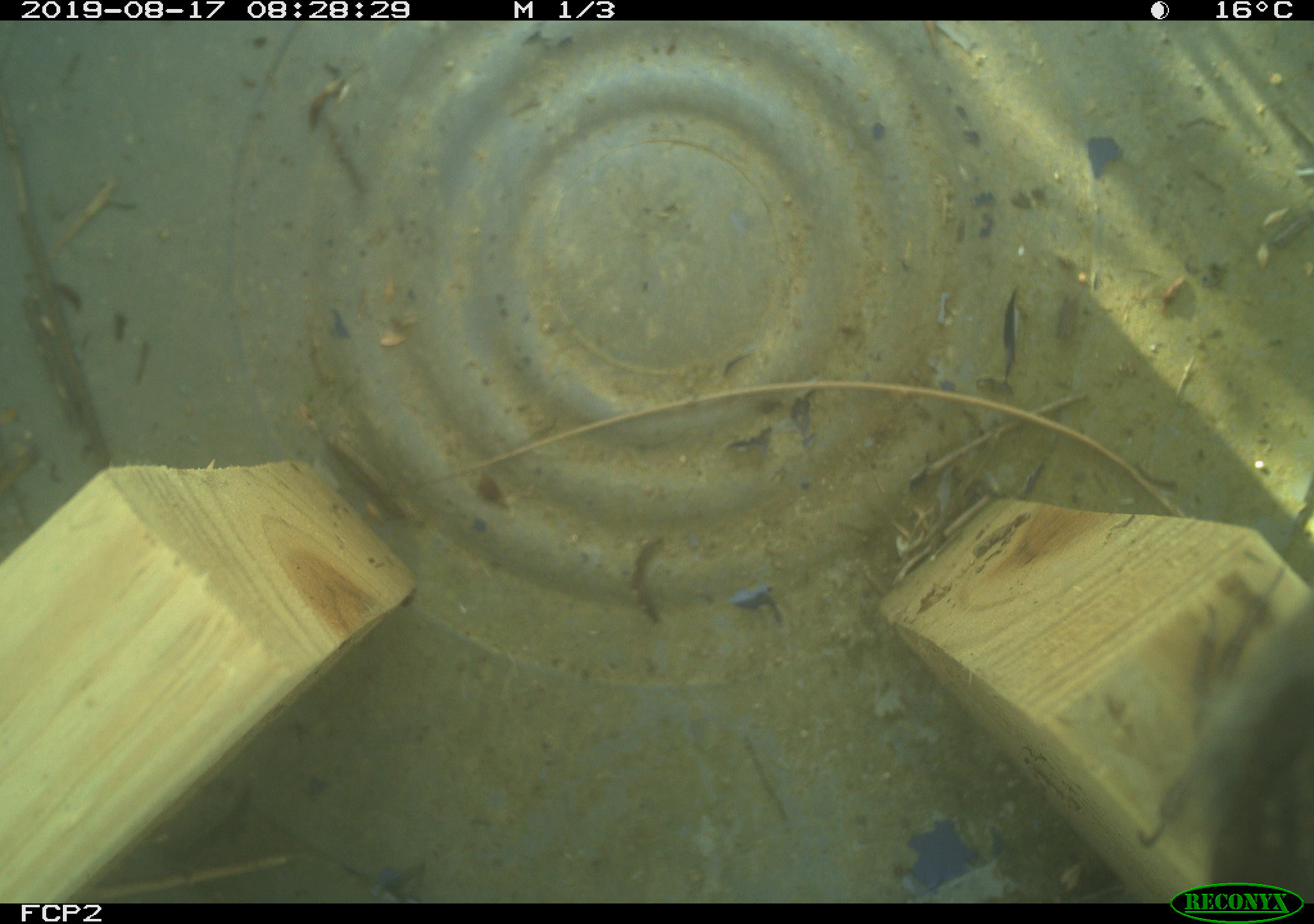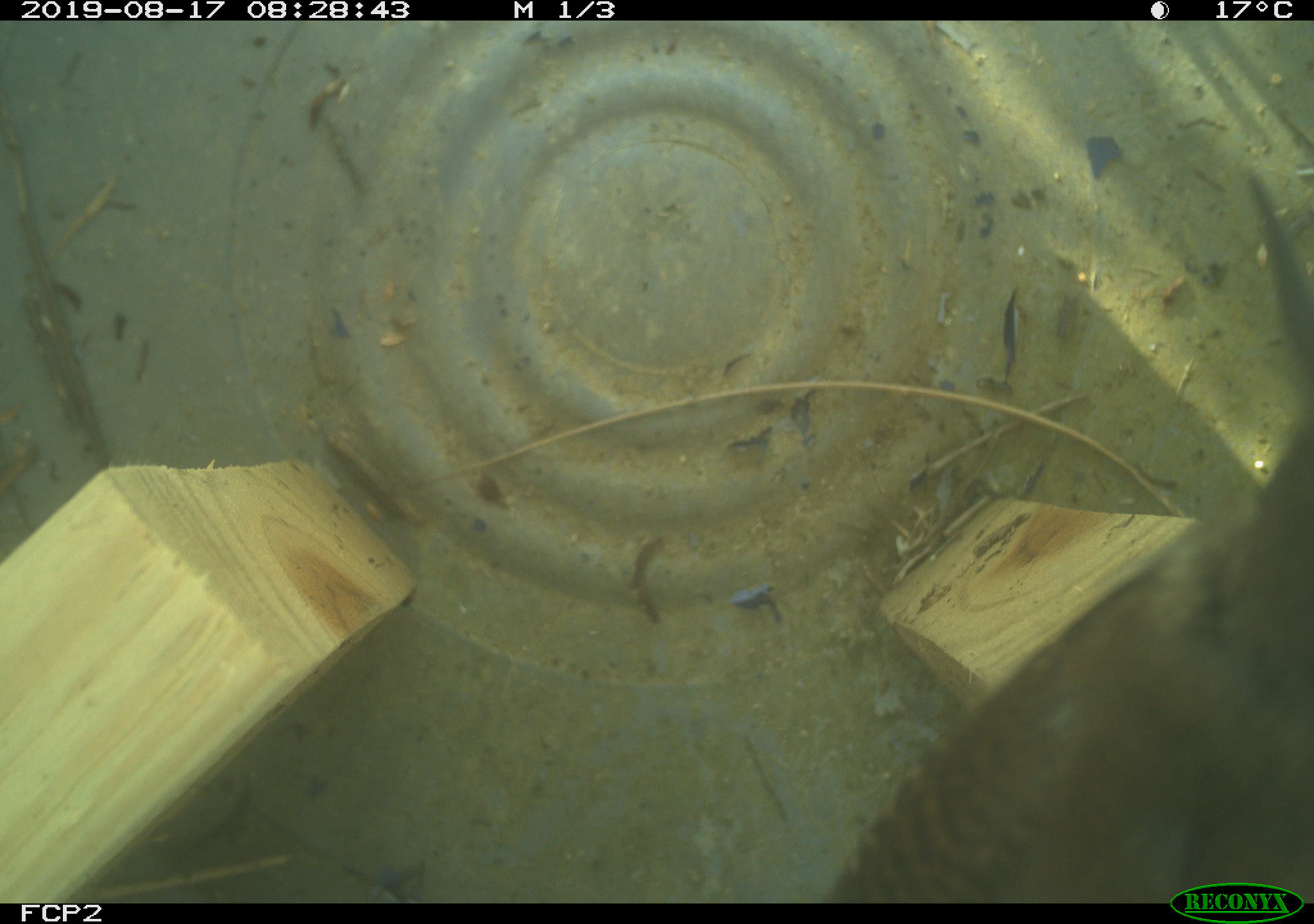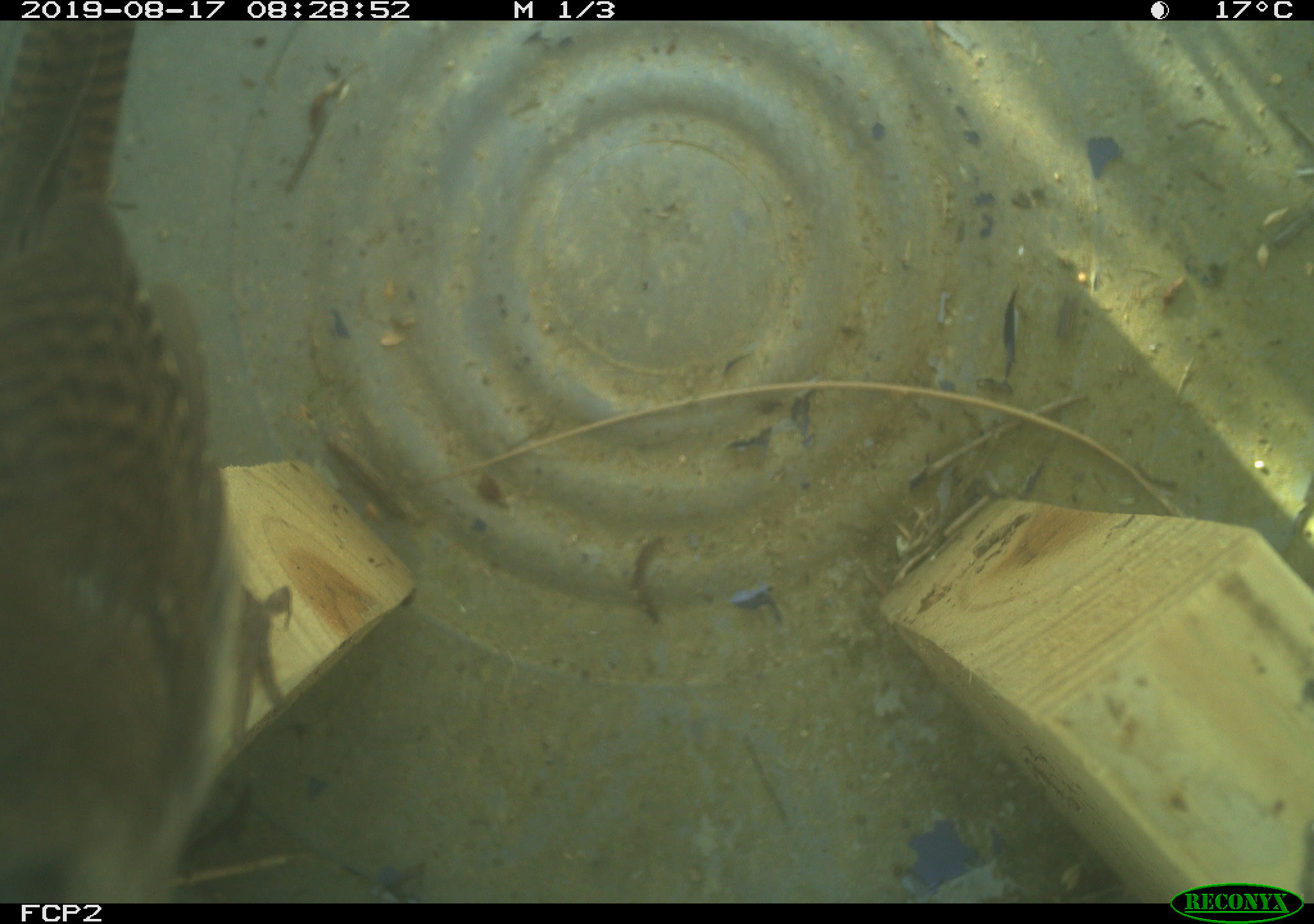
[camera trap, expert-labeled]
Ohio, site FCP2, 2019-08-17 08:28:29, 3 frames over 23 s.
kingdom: Animalia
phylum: Chordata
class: Aves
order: Passeriformes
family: Troglodytidae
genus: Troglodytes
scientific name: Troglodytes aedon aedon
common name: northern house wren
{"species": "northern house wren (Troglodytes aedon aedon)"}